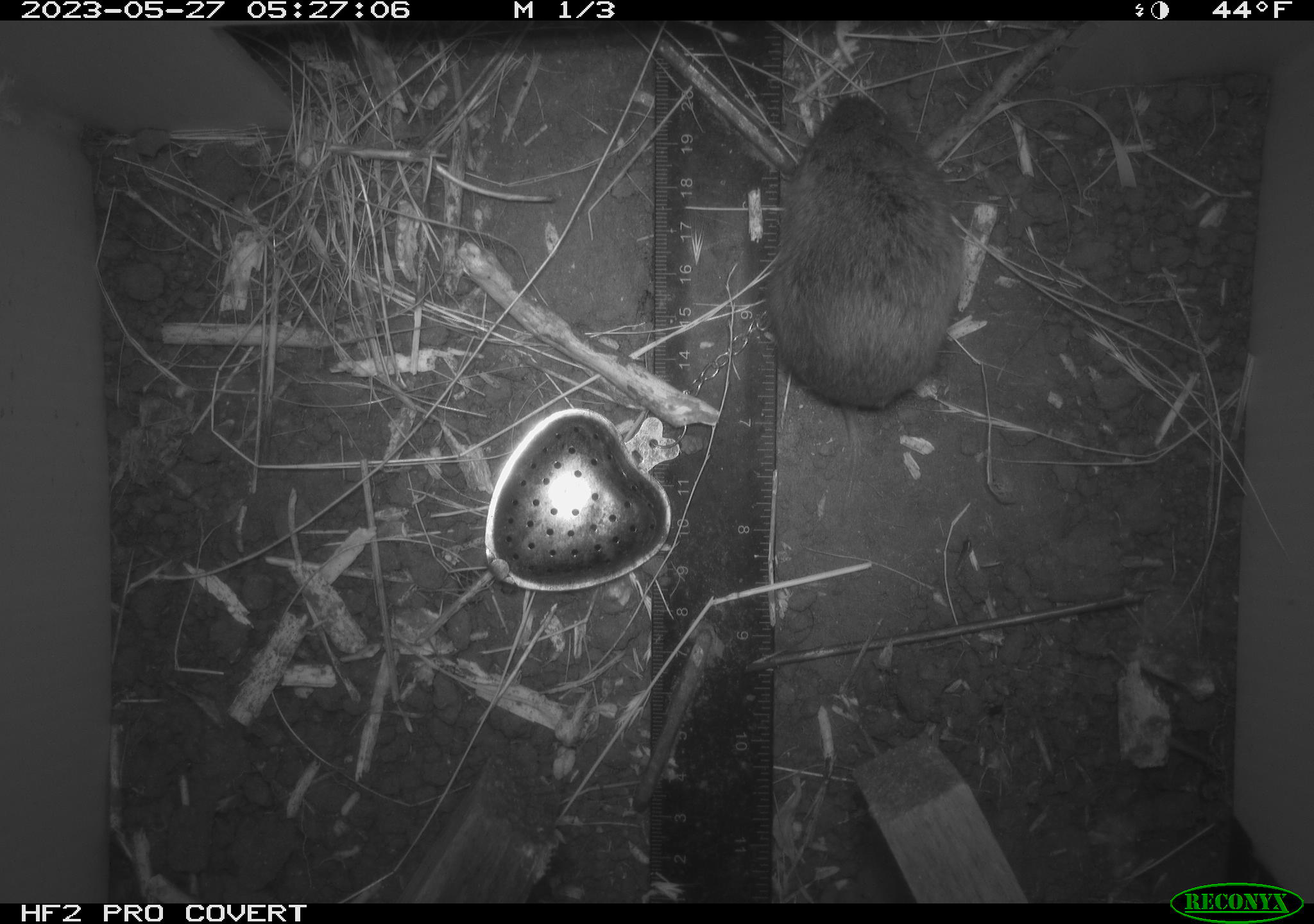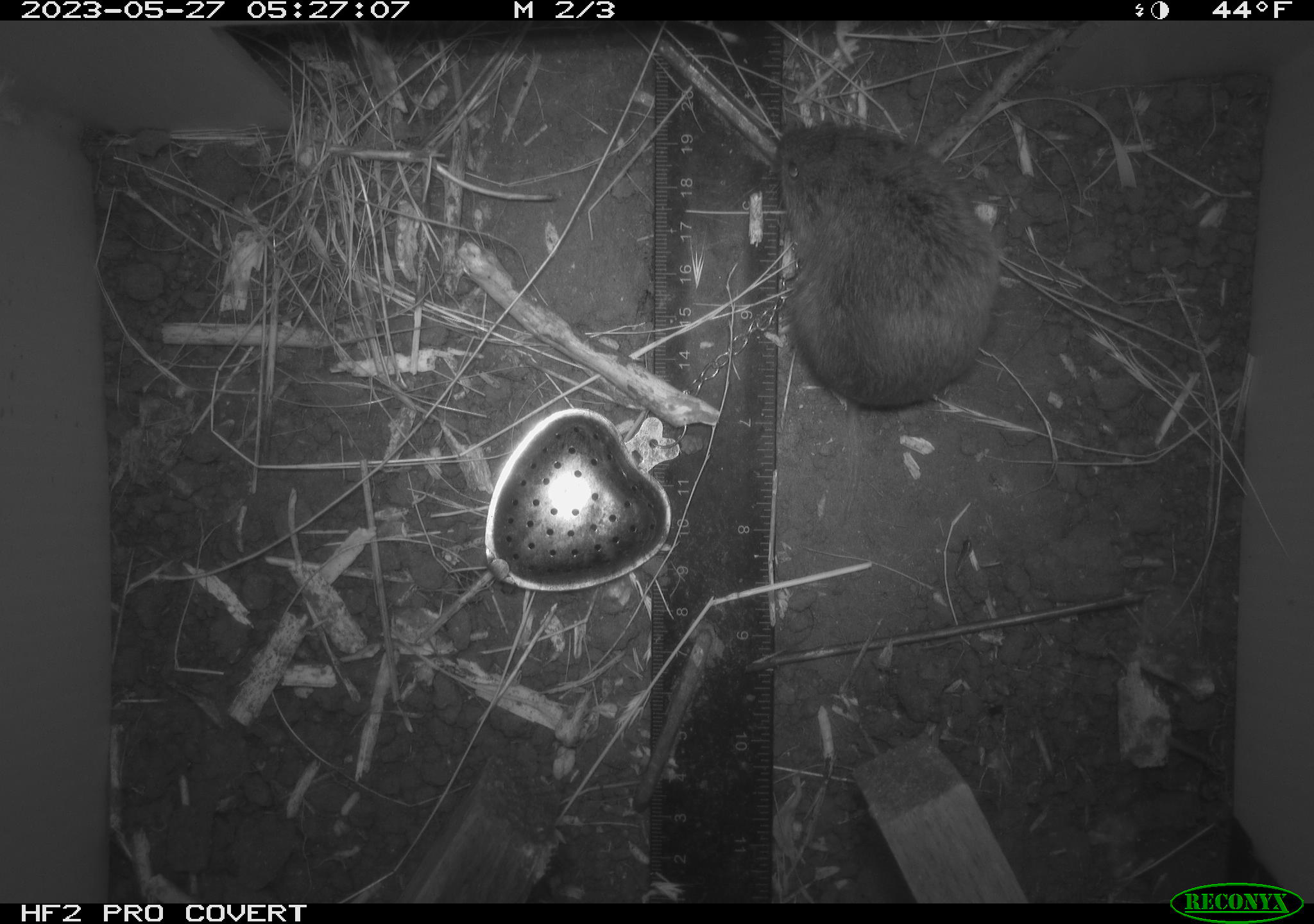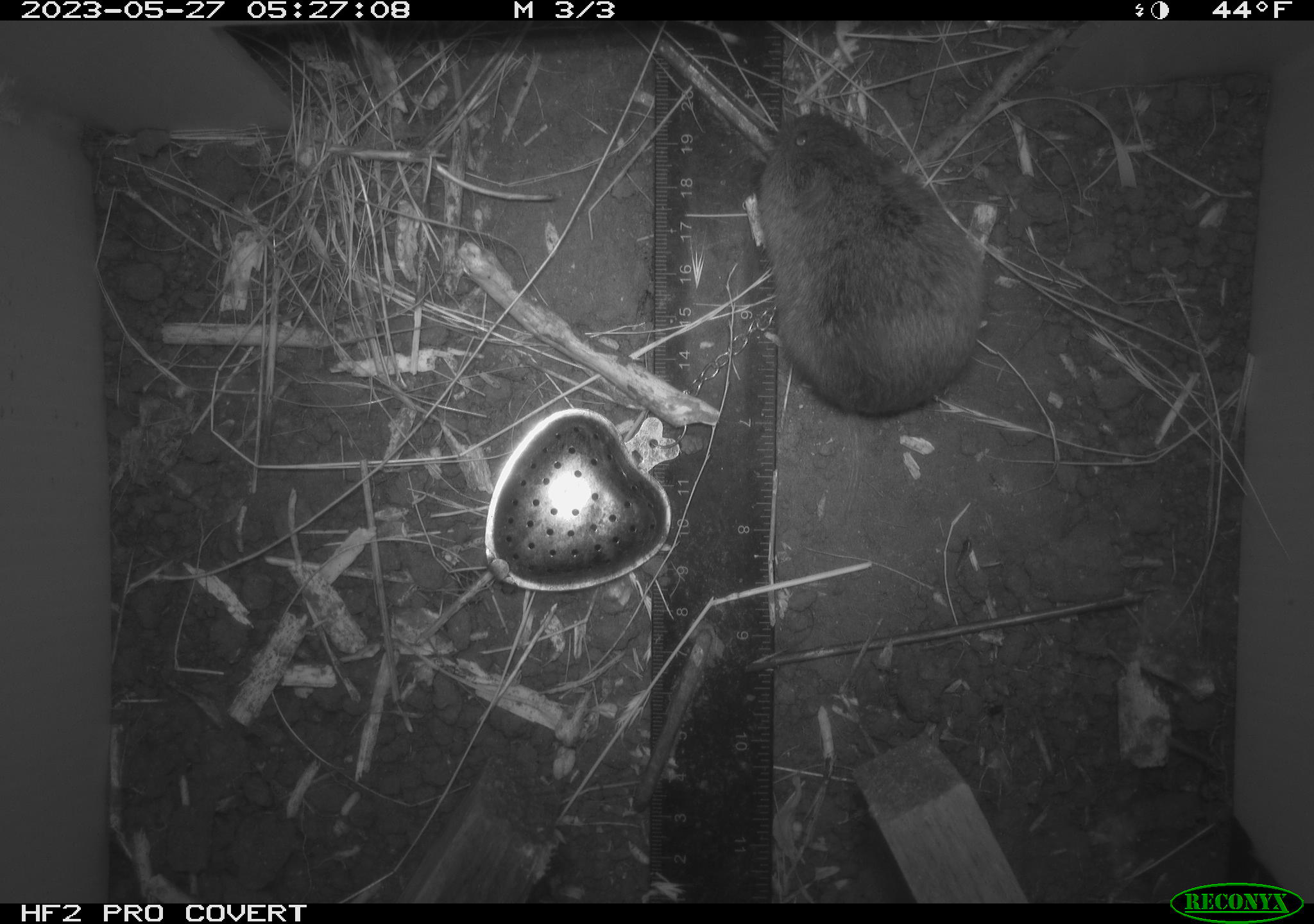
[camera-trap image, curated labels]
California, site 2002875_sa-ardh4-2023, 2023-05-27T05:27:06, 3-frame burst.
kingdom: Animalia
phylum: Chordata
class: Mammalia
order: Rodentia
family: Cricetidae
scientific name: Arvicolinae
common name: voles, lemmings, and muskrats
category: arvicolinae subfamily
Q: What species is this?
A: Arvicolinae subfamily (voles, lemmings, and muskrats) (Arvicolinae).